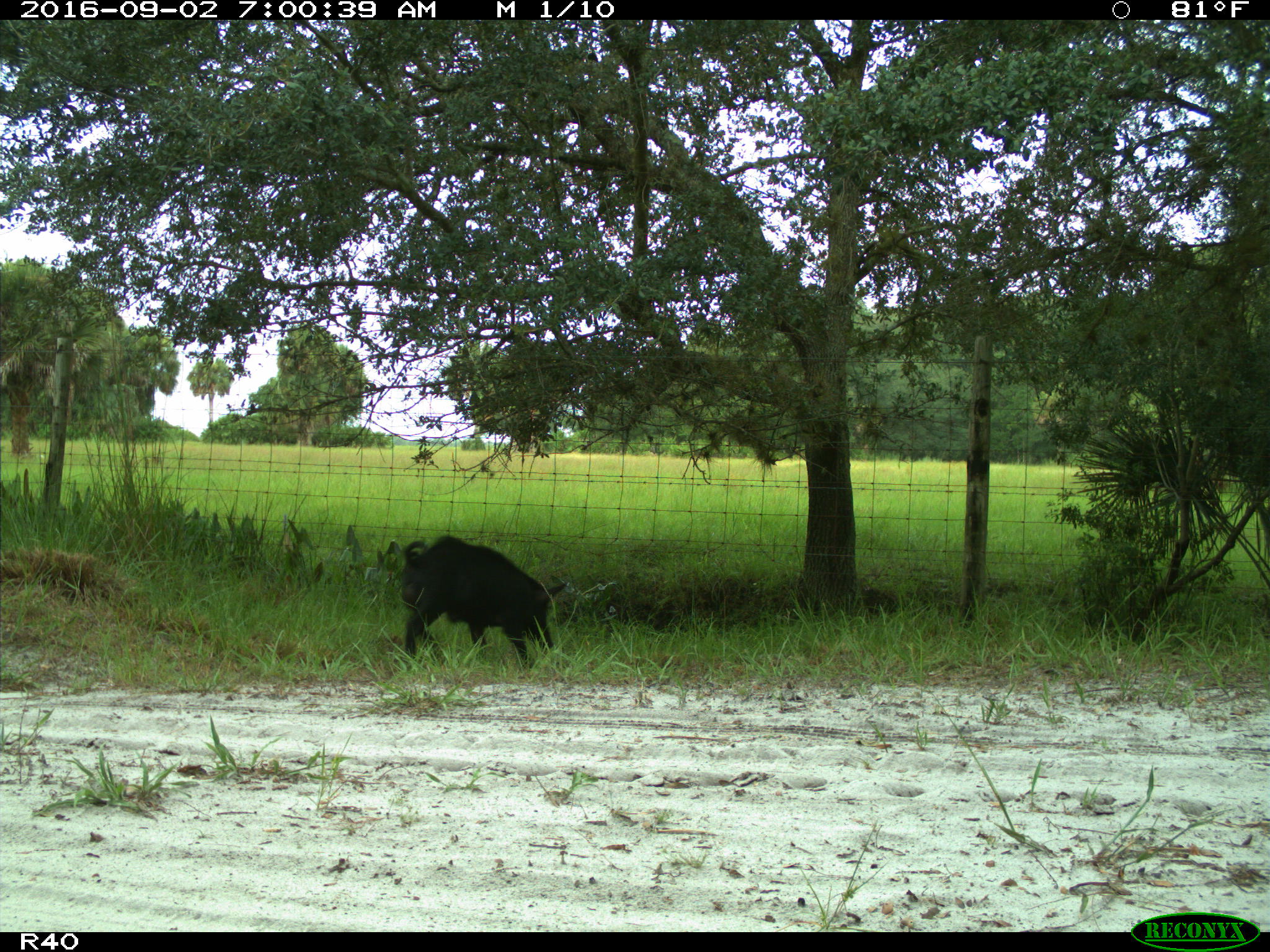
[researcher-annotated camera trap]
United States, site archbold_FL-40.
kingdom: Animalia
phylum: Chordata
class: Mammalia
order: Artiodactyla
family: Suidae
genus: Sus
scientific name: Sus scrofa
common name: wild boar